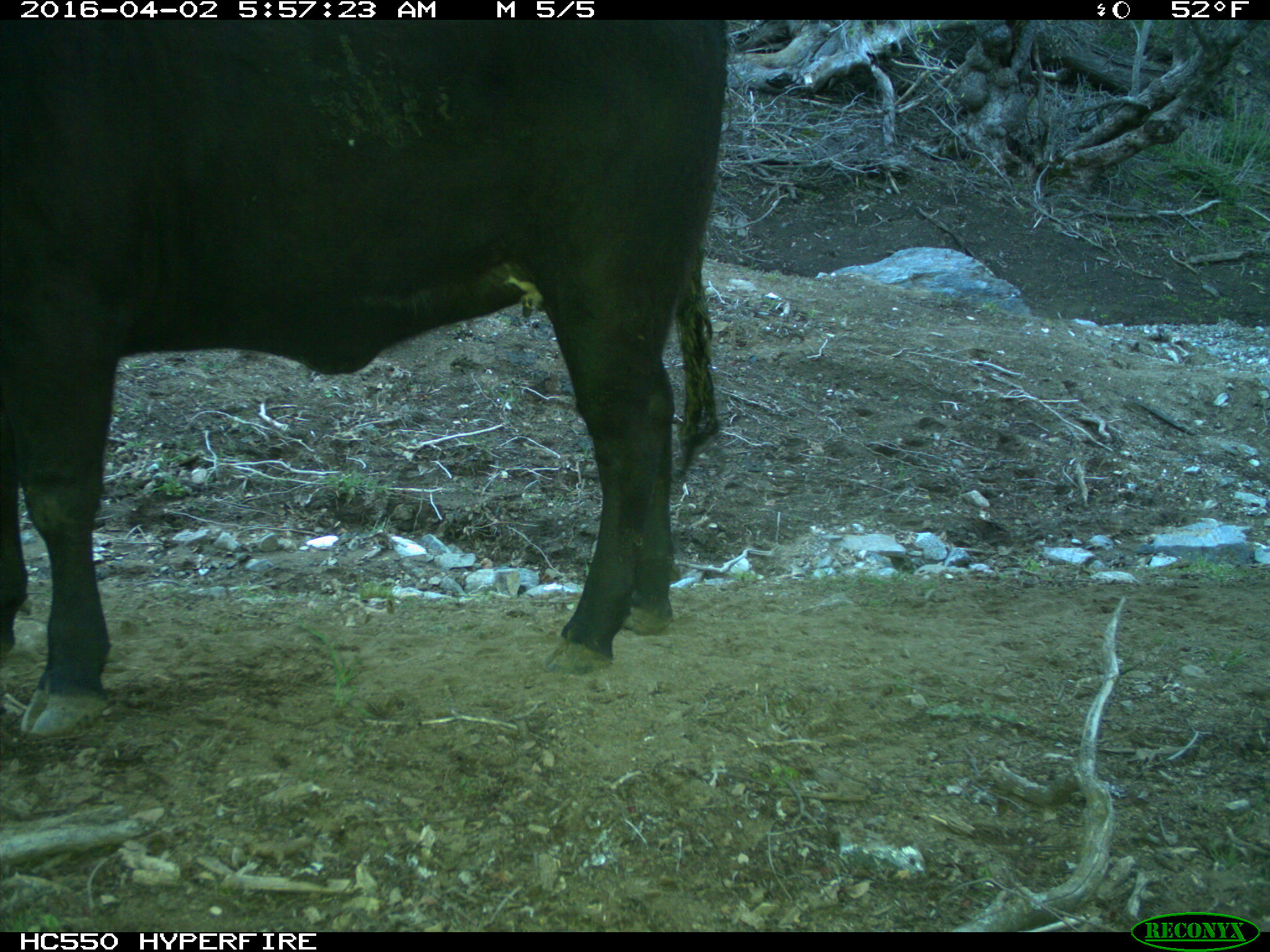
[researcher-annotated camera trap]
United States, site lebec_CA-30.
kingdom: Animalia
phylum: Chordata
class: Mammalia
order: Artiodactyla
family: Bovidae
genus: Bos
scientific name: Bos taurus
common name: domestic cow